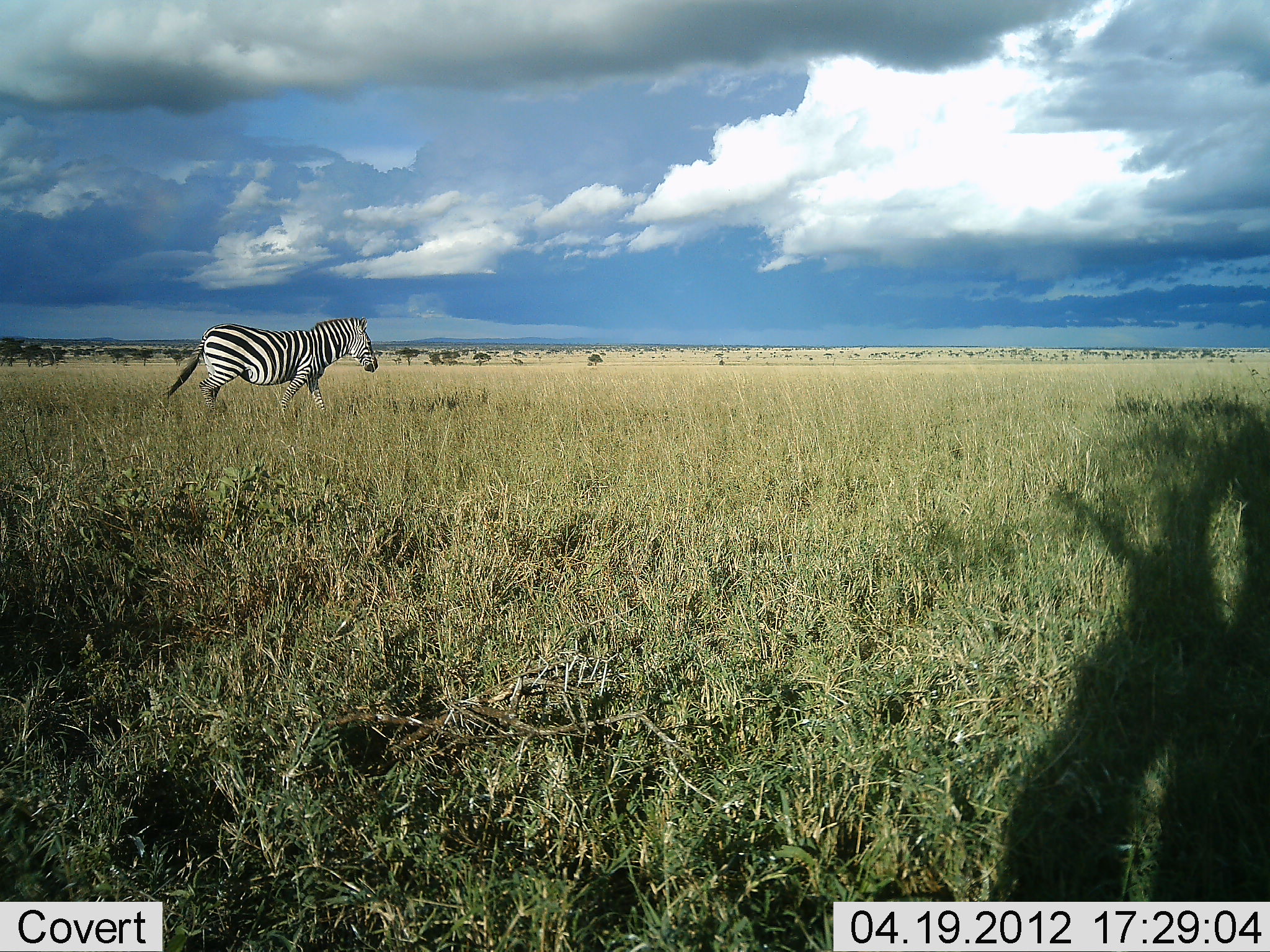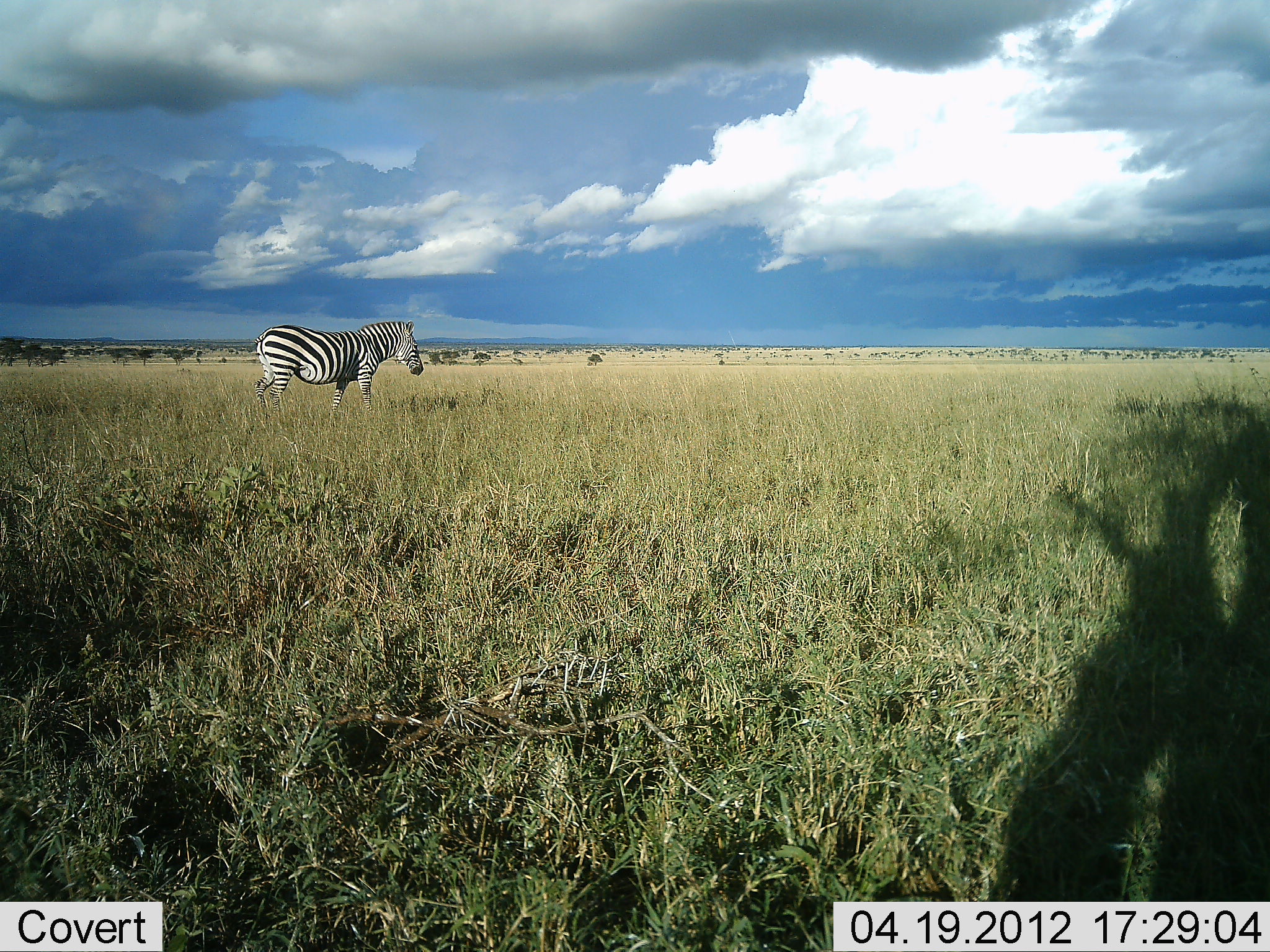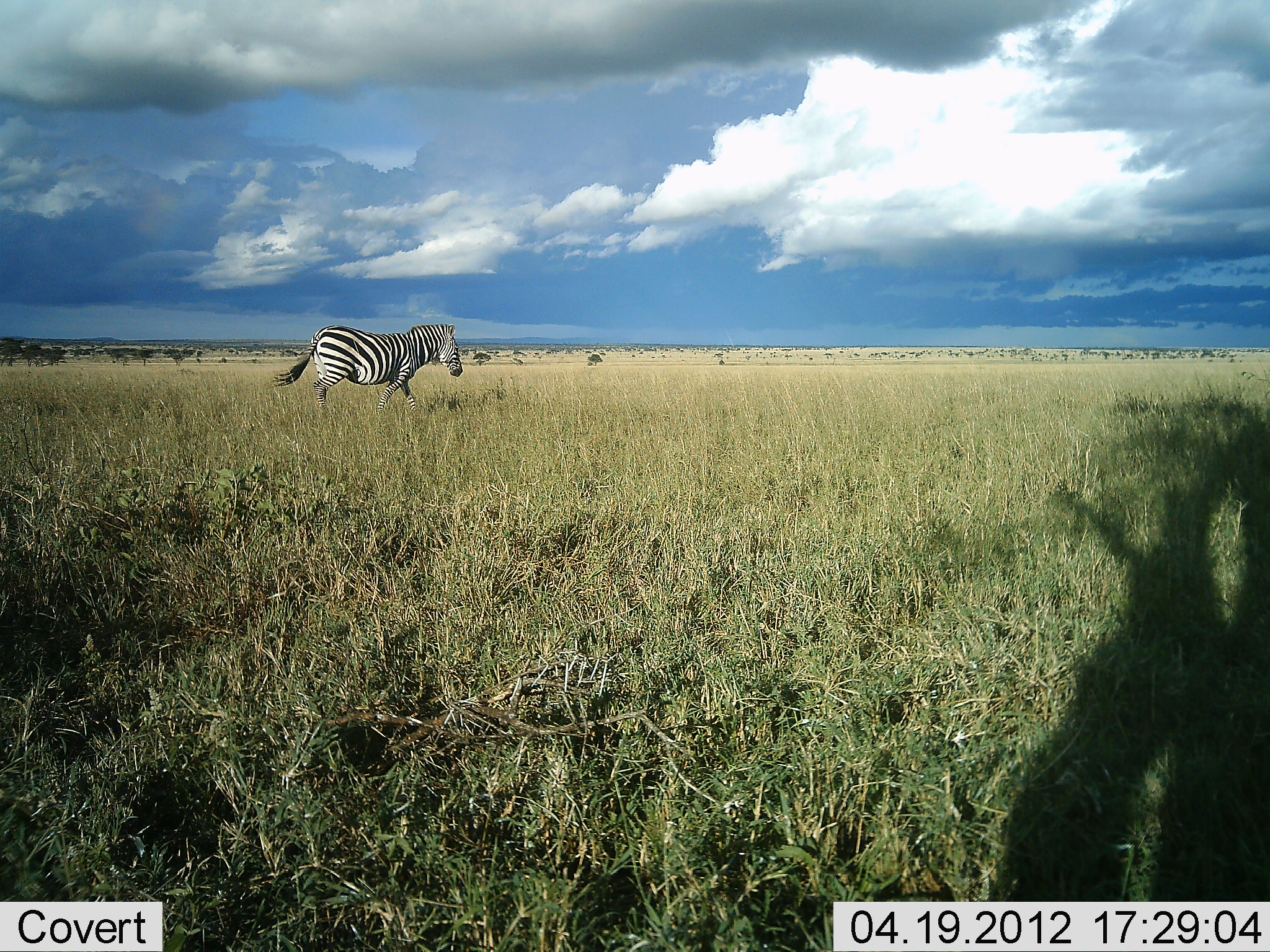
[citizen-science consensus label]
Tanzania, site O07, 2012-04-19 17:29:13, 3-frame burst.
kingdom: Animalia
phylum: Chordata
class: Mammalia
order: Perissodactyla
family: Equidae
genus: Equus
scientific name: Equus quagga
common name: plains zebra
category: zebra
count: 1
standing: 22%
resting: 0%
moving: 89%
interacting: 0%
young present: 0%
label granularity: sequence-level